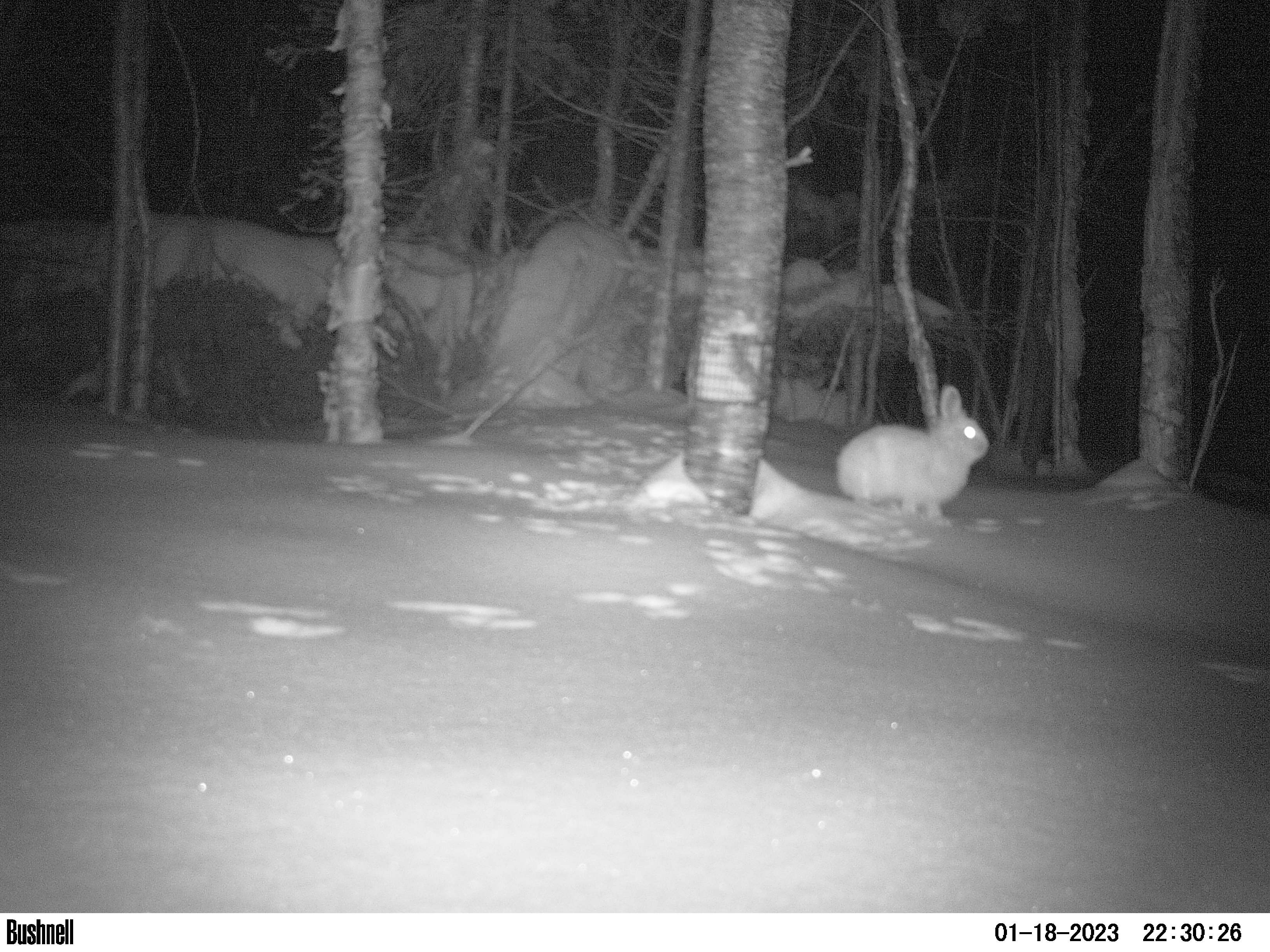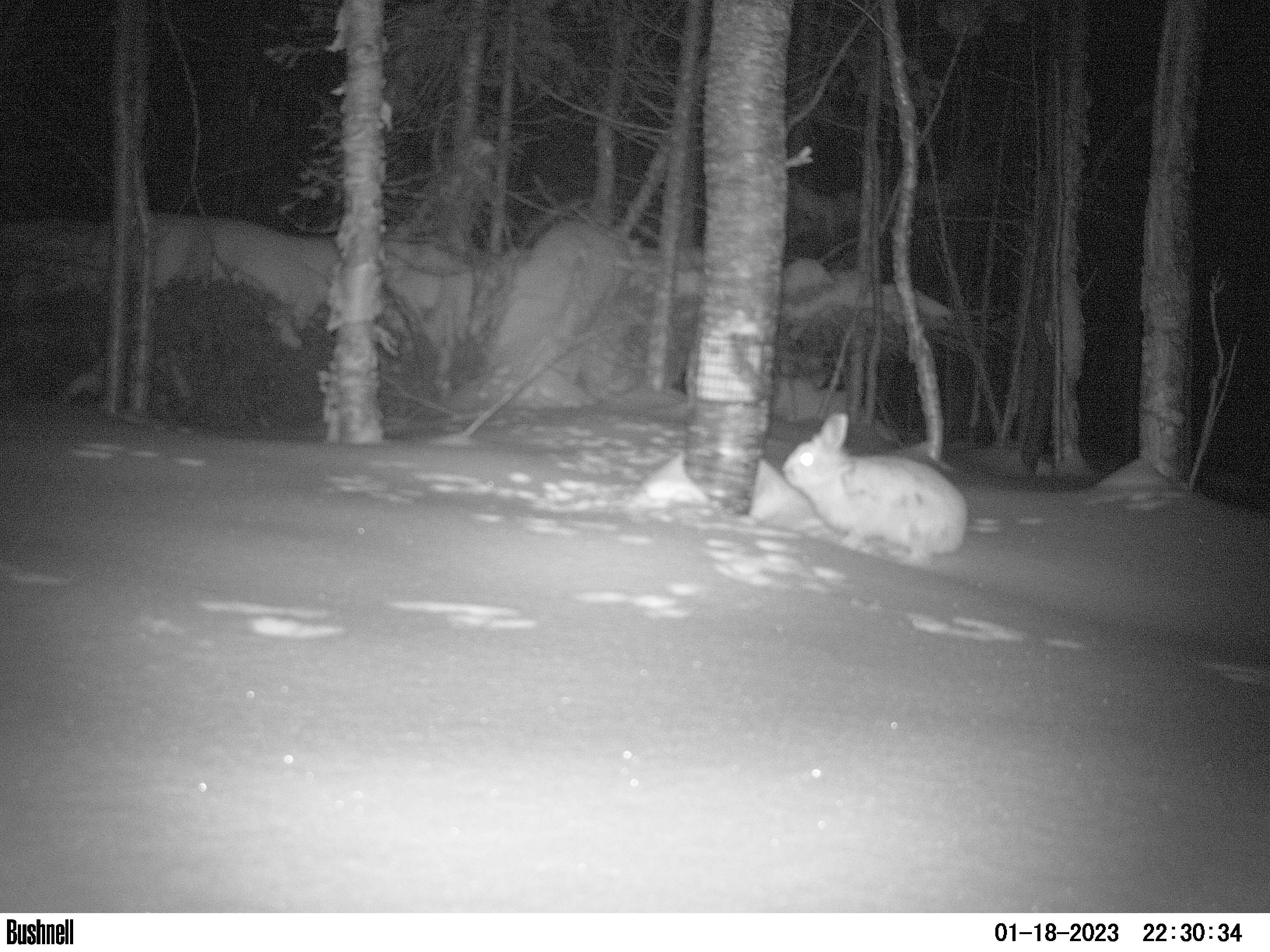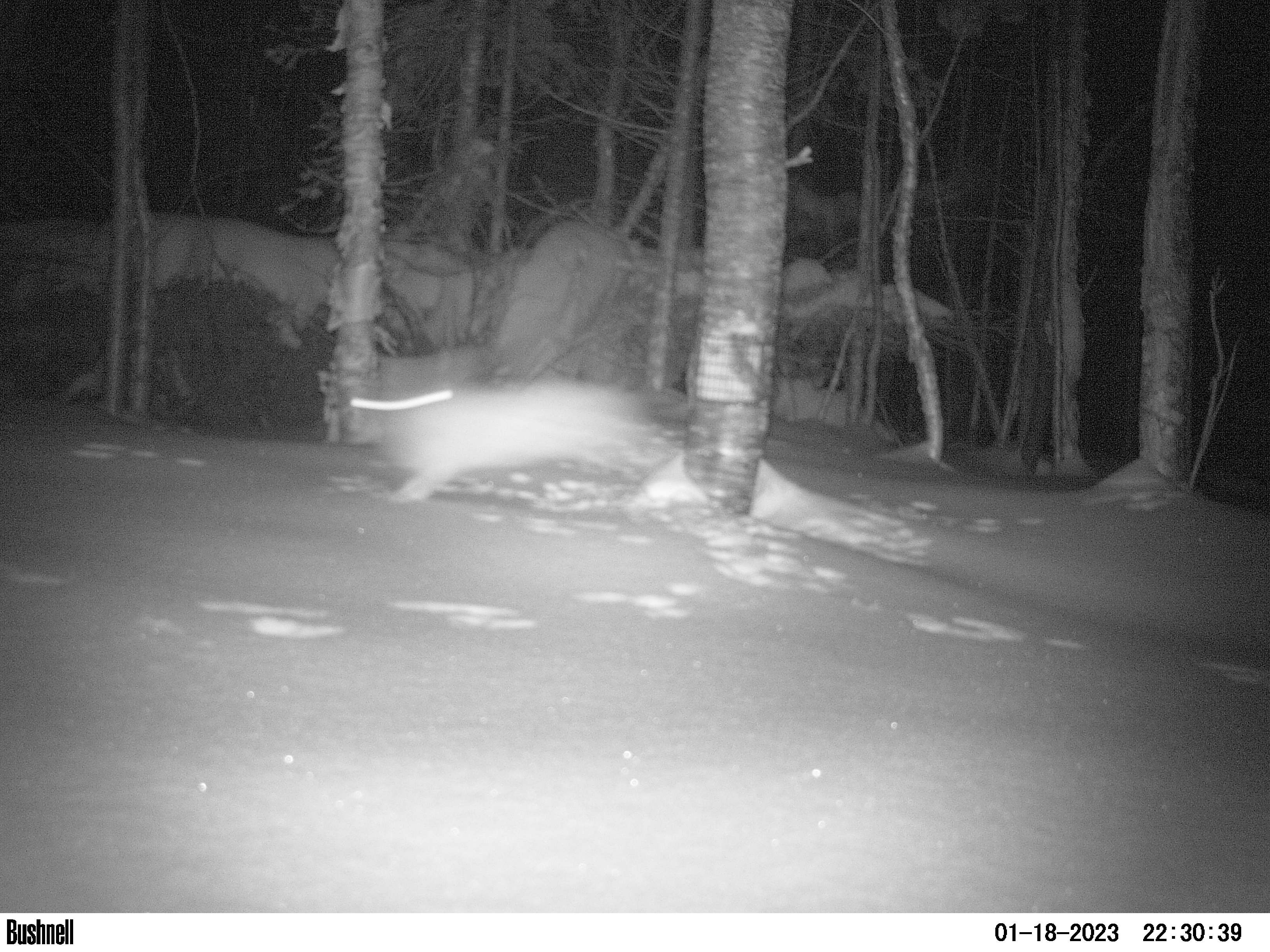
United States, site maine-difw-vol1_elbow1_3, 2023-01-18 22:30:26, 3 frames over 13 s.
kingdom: Animalia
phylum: Chordata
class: Mammalia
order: Lagomorpha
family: Leporidae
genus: Lepus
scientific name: Lepus americanus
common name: snowshoe hare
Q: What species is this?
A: Snowshoe hare (Lepus americanus).